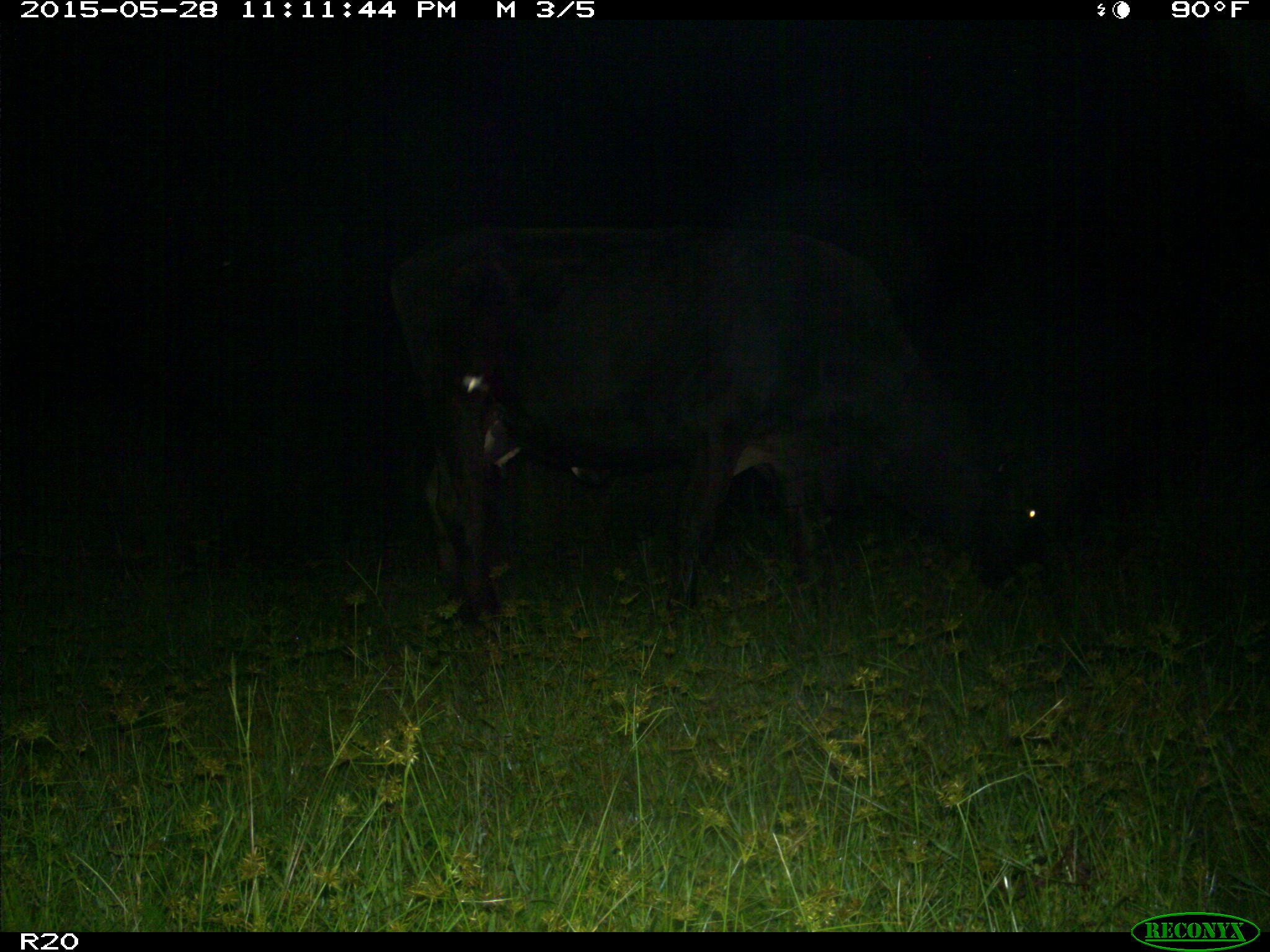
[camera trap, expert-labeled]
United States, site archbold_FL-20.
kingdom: Animalia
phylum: Chordata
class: Mammalia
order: Artiodactyla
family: Bovidae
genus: Bos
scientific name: Bos taurus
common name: domestic cow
Bos taurus (domestic cow).